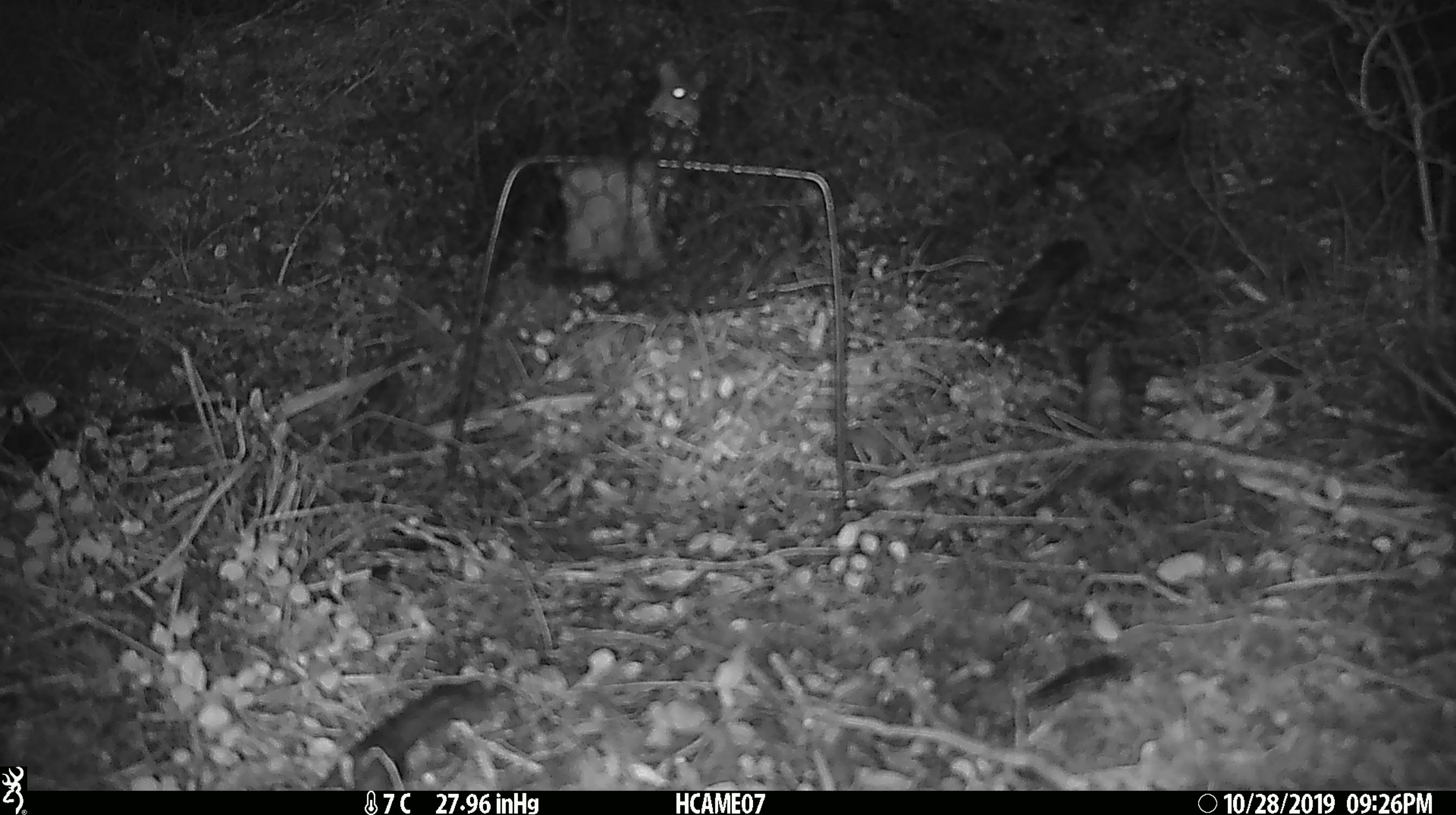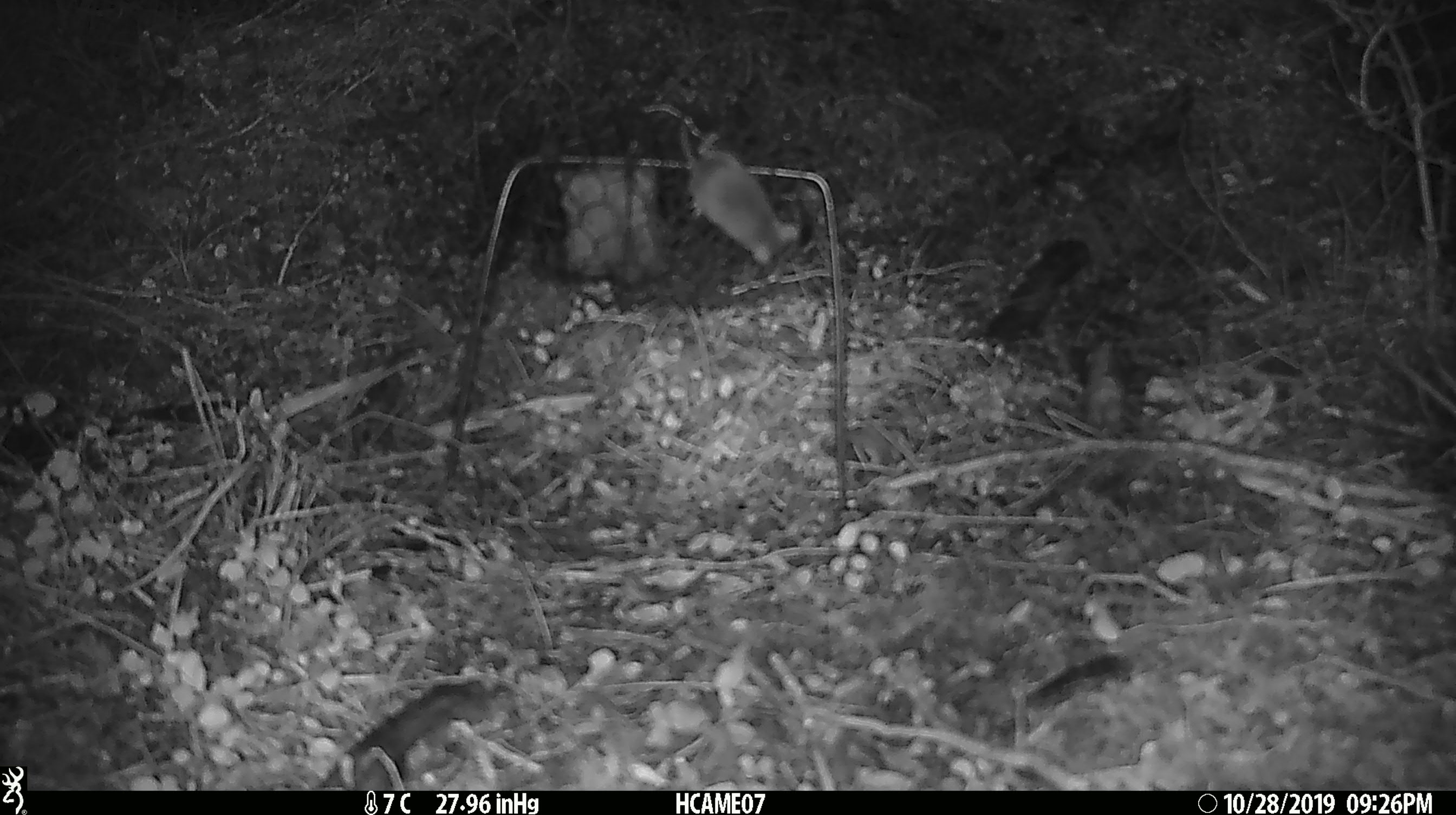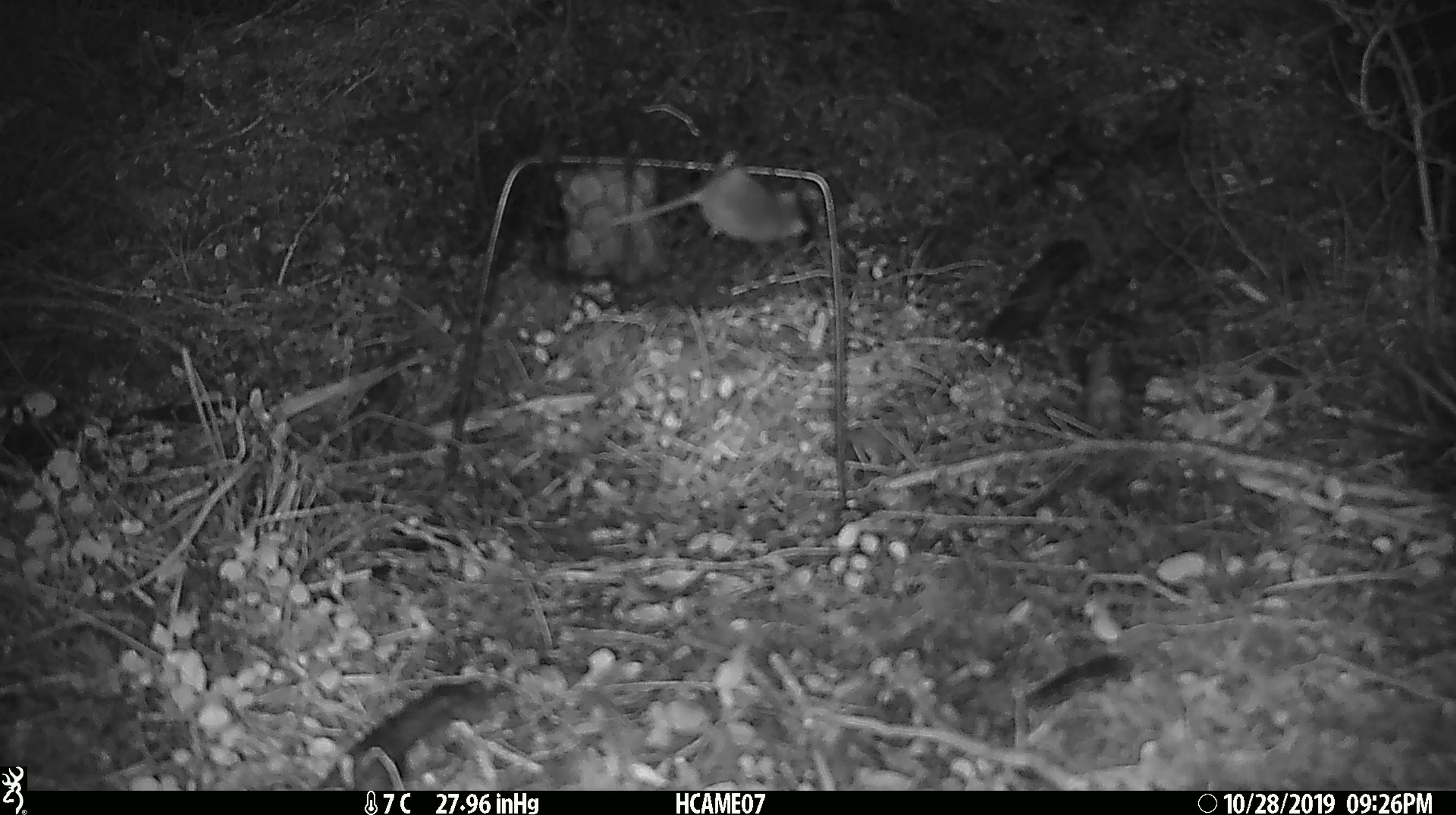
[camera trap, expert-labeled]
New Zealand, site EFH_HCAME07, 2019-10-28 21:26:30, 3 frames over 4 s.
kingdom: Animalia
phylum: Chordata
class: Mammalia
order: Rodentia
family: Muridae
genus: Mus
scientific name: Mus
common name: mouse